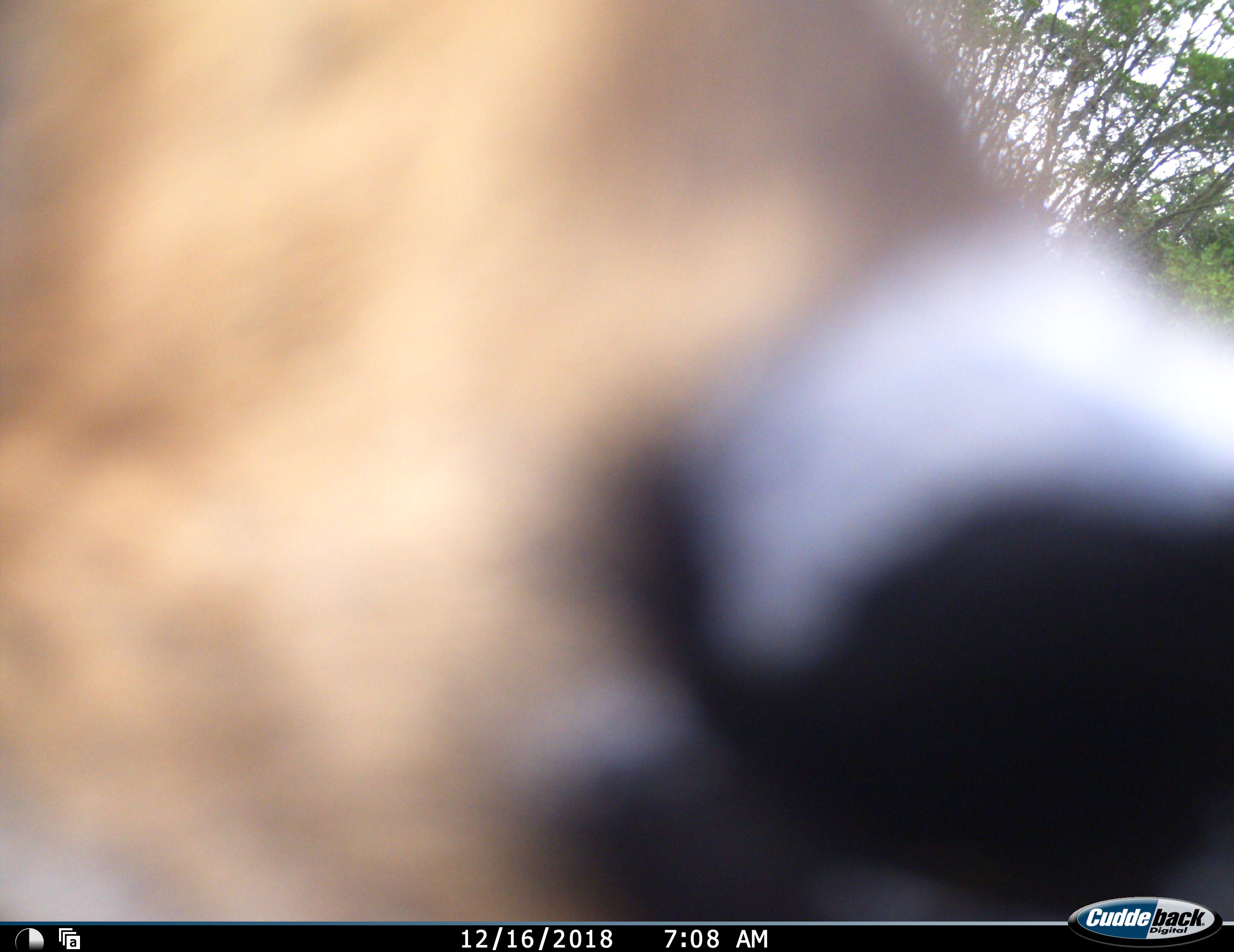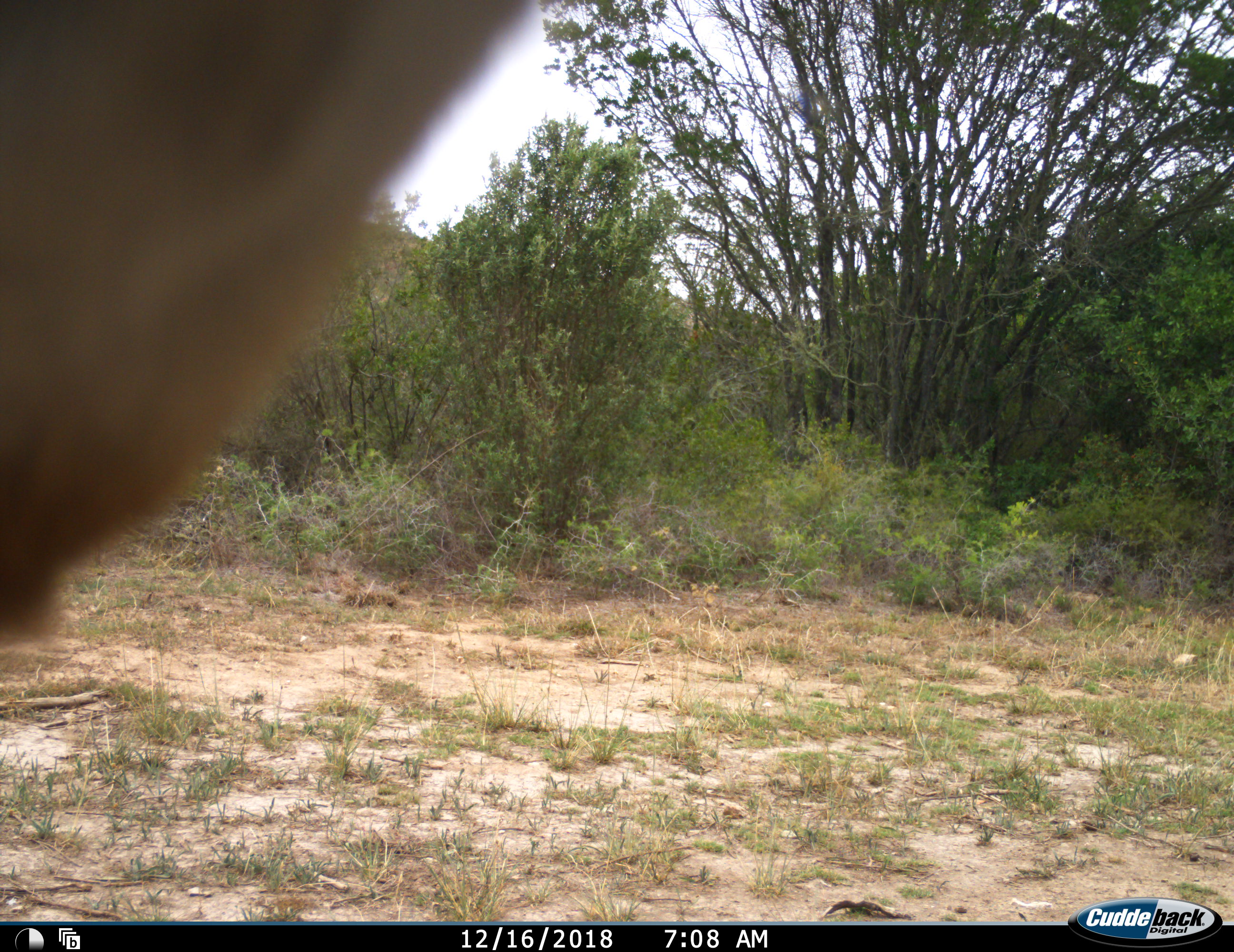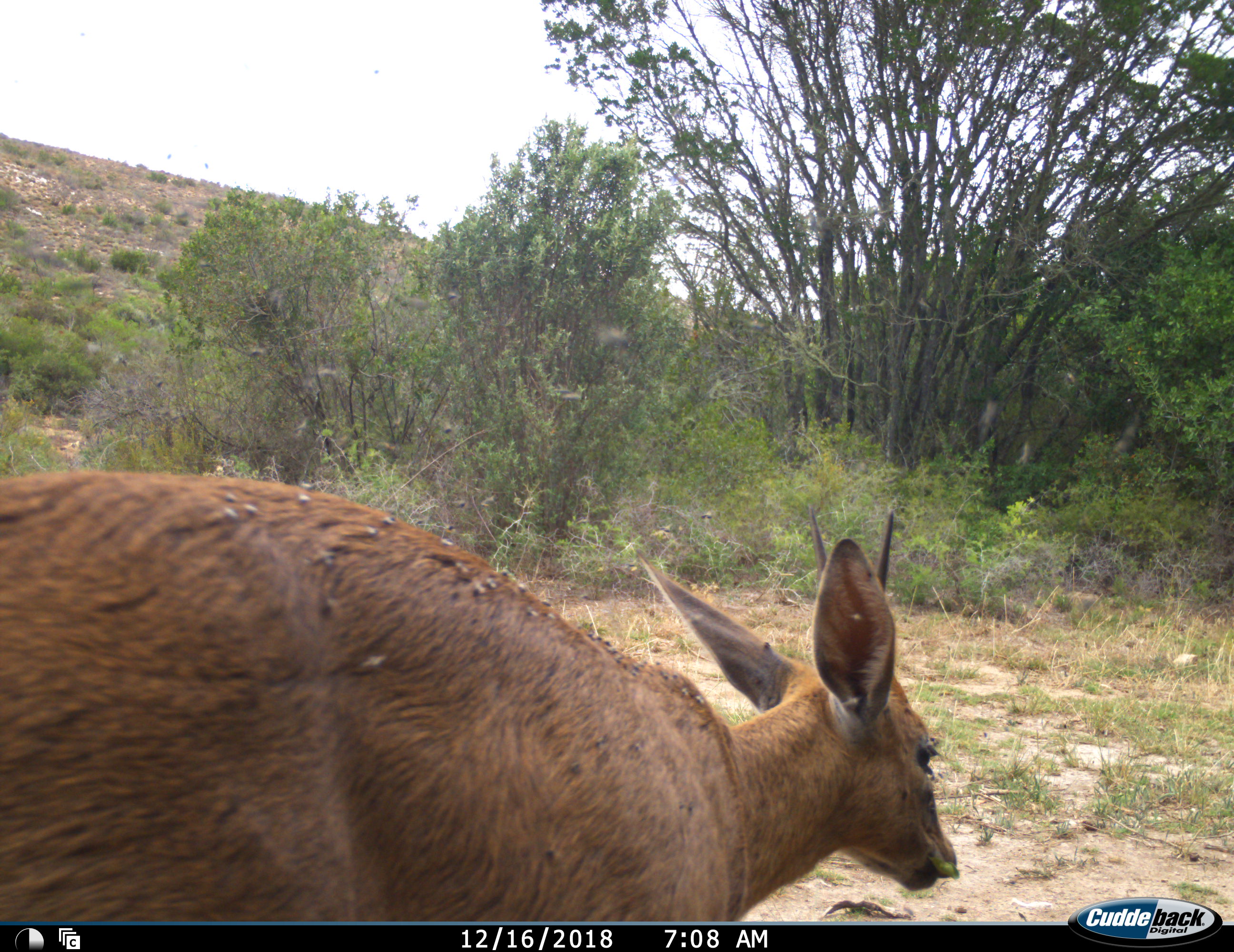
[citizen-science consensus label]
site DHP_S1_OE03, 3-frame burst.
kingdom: Animalia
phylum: Chordata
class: Mammalia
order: Artiodactyla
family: Bovidae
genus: Raphicerus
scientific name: Raphicerus melanotis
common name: grysbok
Grysbok (Raphicerus melanotis), count 1. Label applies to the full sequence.